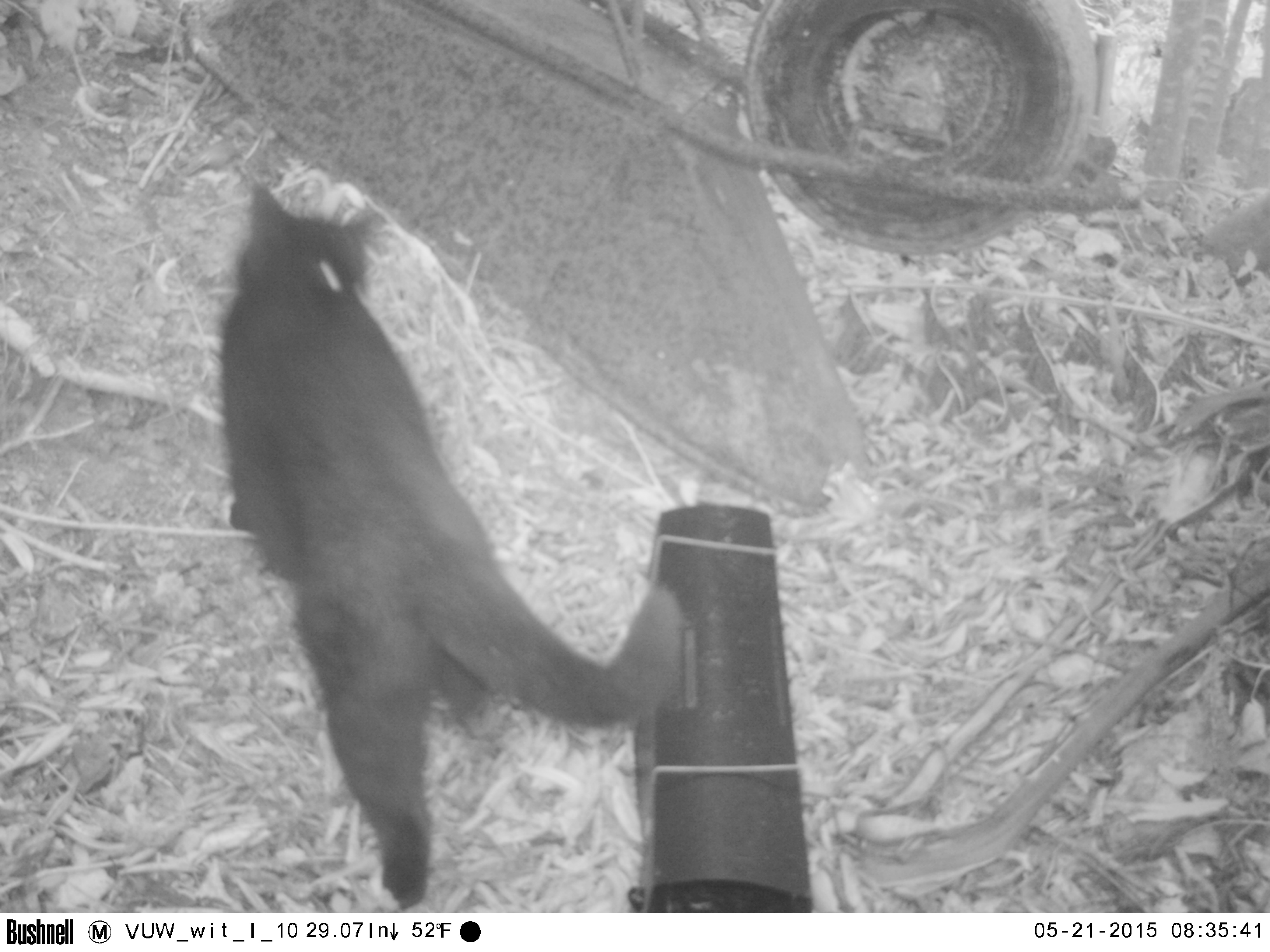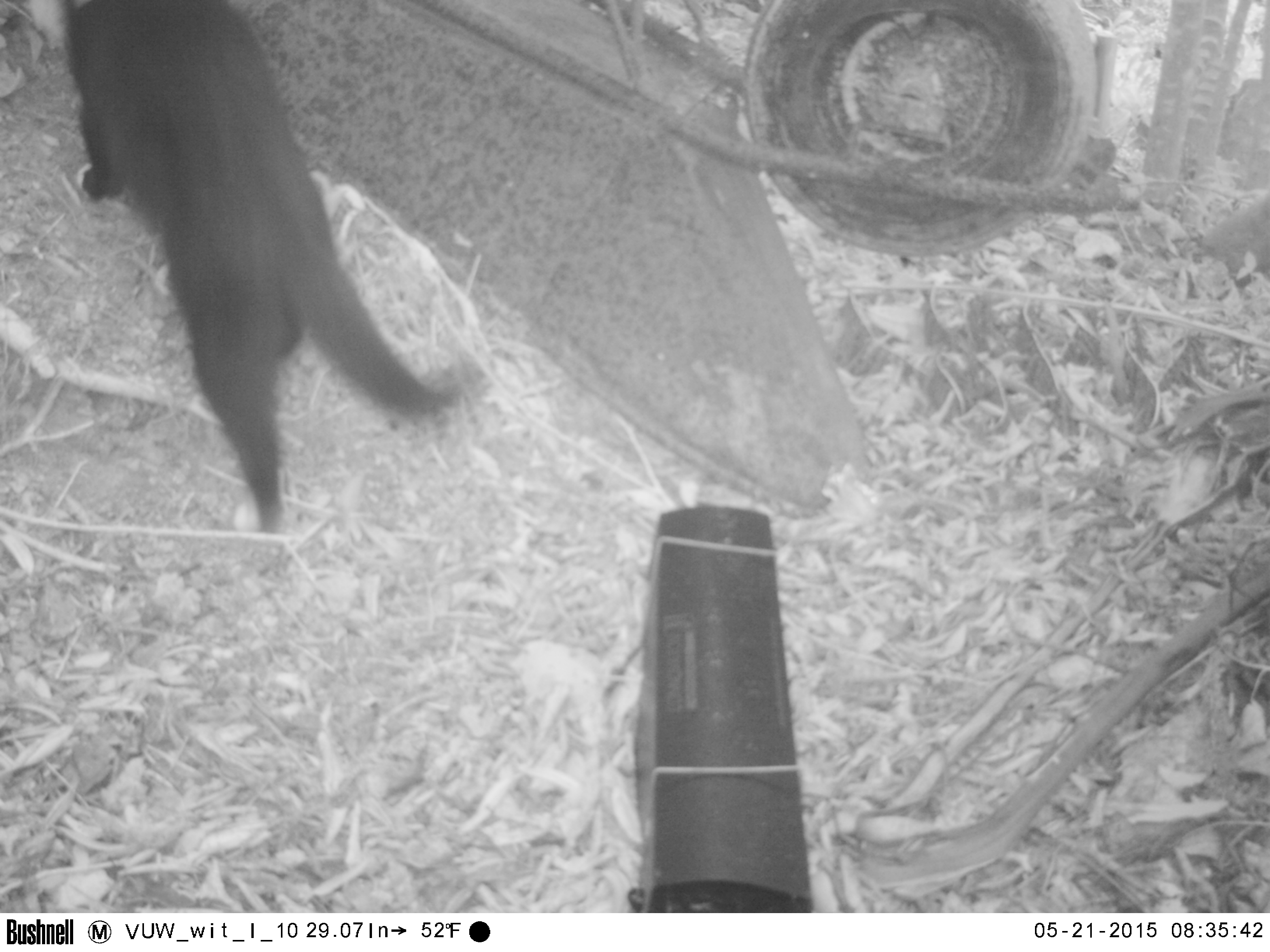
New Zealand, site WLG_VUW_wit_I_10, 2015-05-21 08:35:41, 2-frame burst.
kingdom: Animalia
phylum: Chordata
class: Mammalia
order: Carnivora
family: Felidae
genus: Felis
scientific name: Felis catus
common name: domestic cat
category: cat